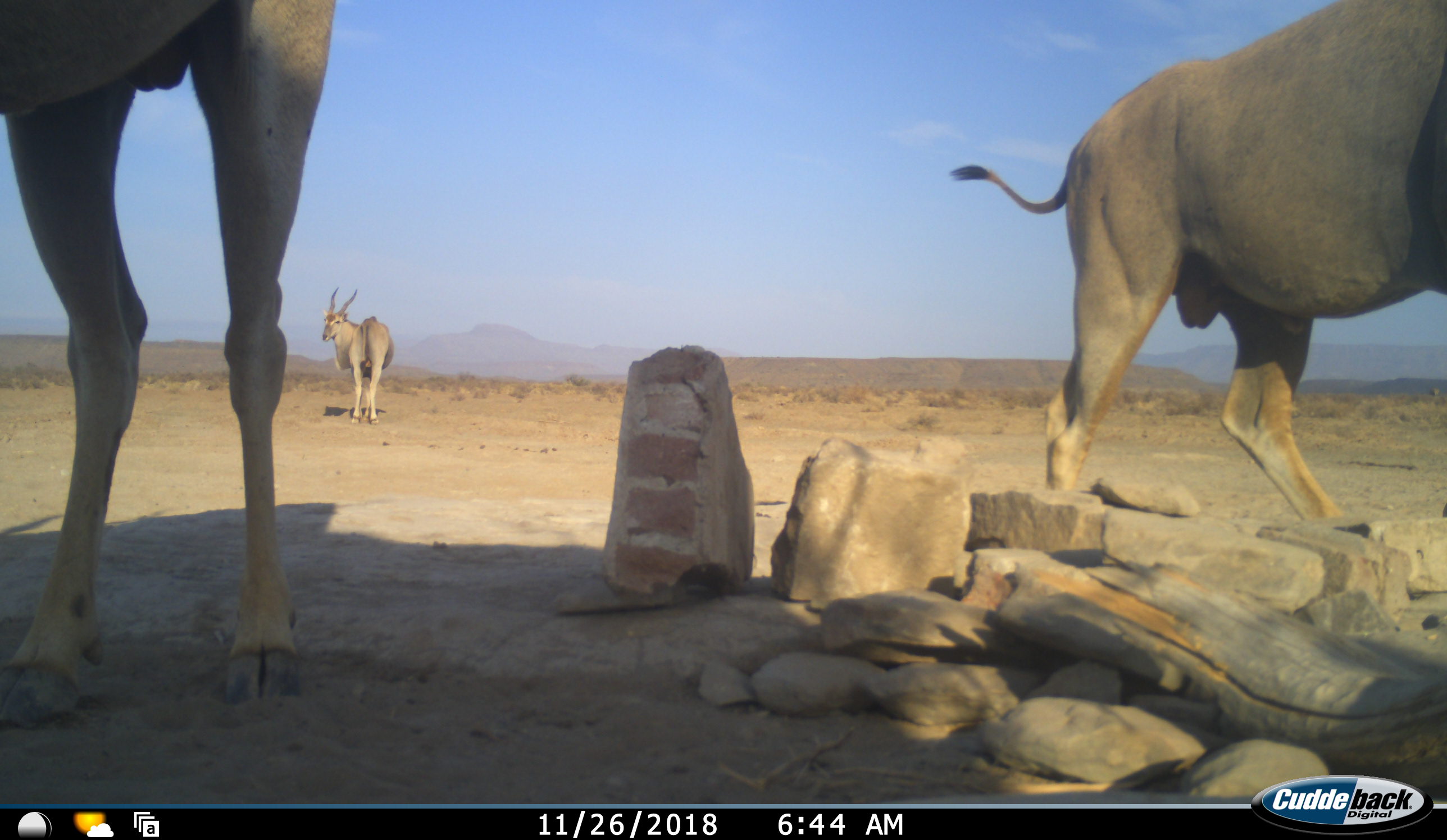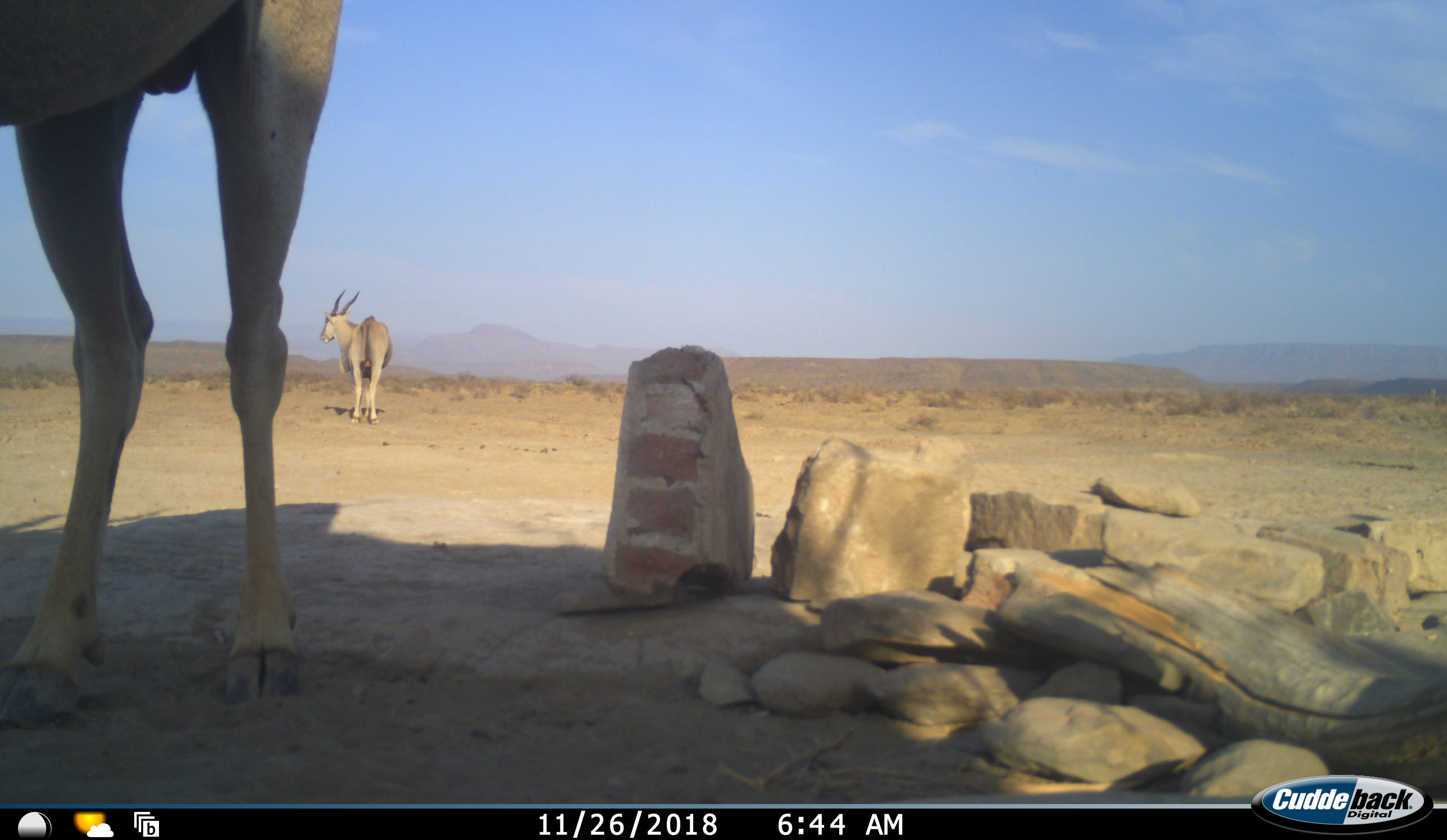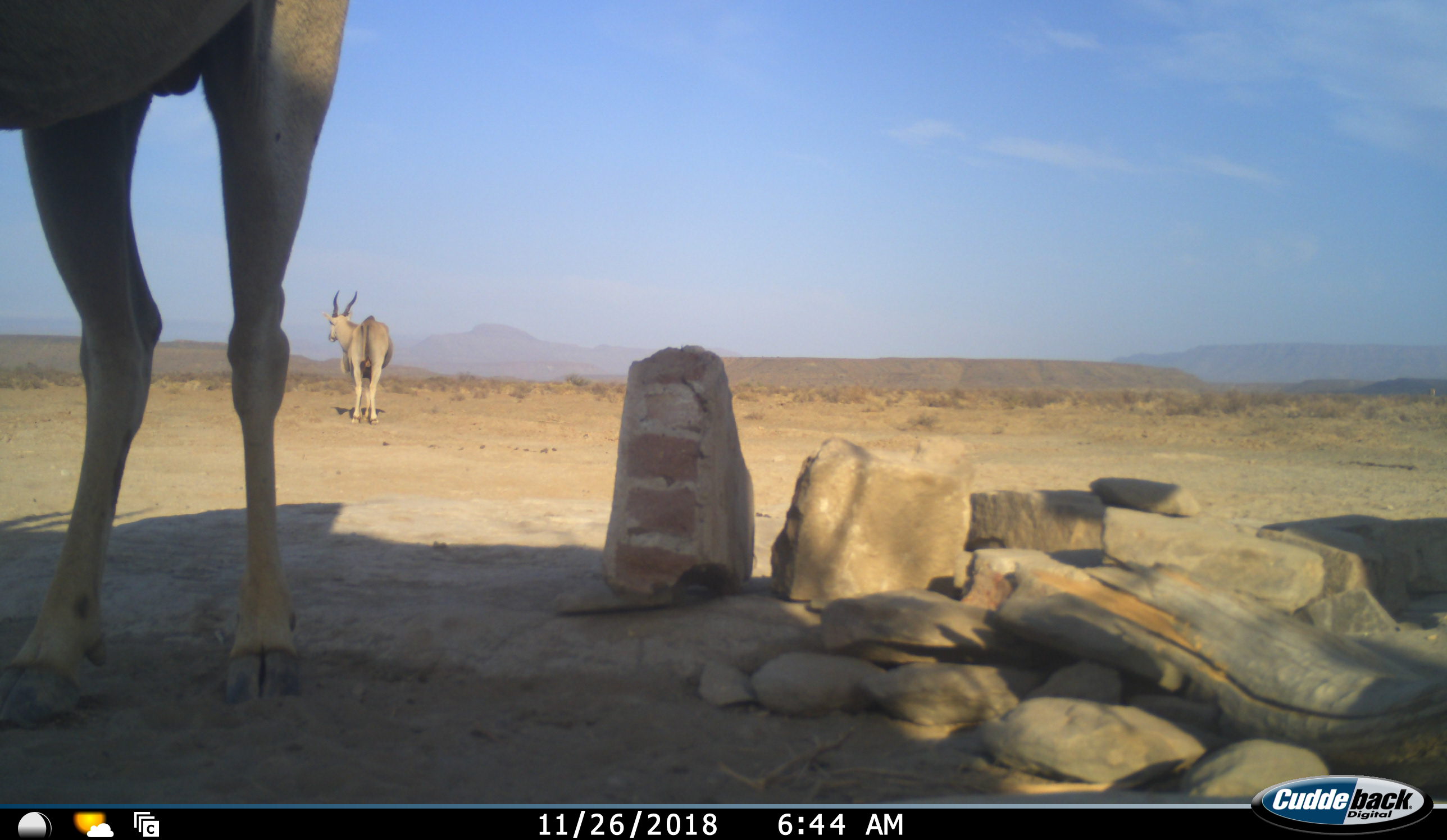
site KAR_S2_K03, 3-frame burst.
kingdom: Animalia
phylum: Chordata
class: Mammalia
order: Artiodactyla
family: Bovidae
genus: Tragelaphus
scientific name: Tragelaphus oryx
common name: eland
Eland (Tragelaphus oryx), count 3. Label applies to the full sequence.